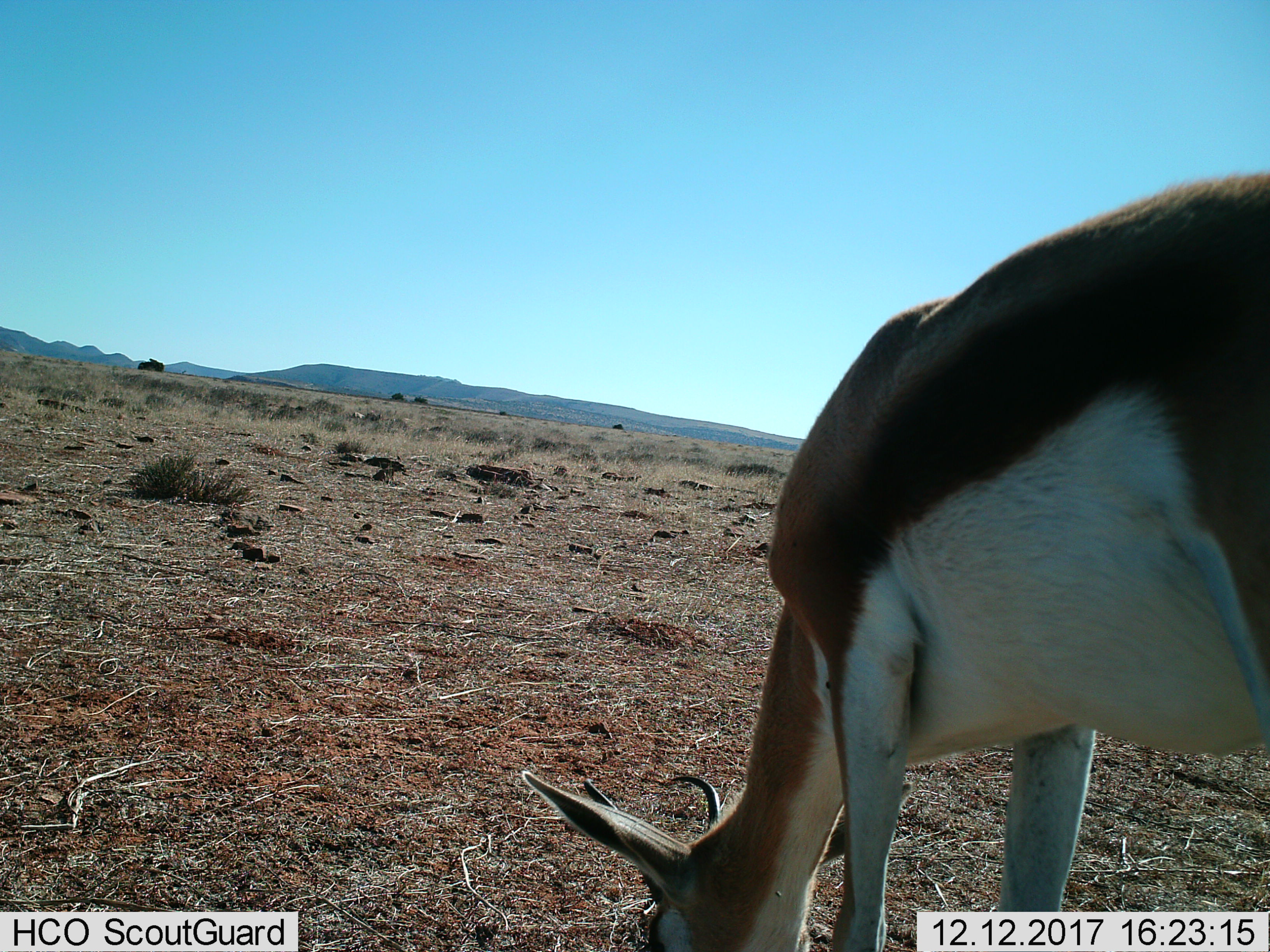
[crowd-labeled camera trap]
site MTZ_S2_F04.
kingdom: Animalia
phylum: Chordata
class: Mammalia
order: Artiodactyla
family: Bovidae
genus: Antidorcas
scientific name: Antidorcas marsupialis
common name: springbok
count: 1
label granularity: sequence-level